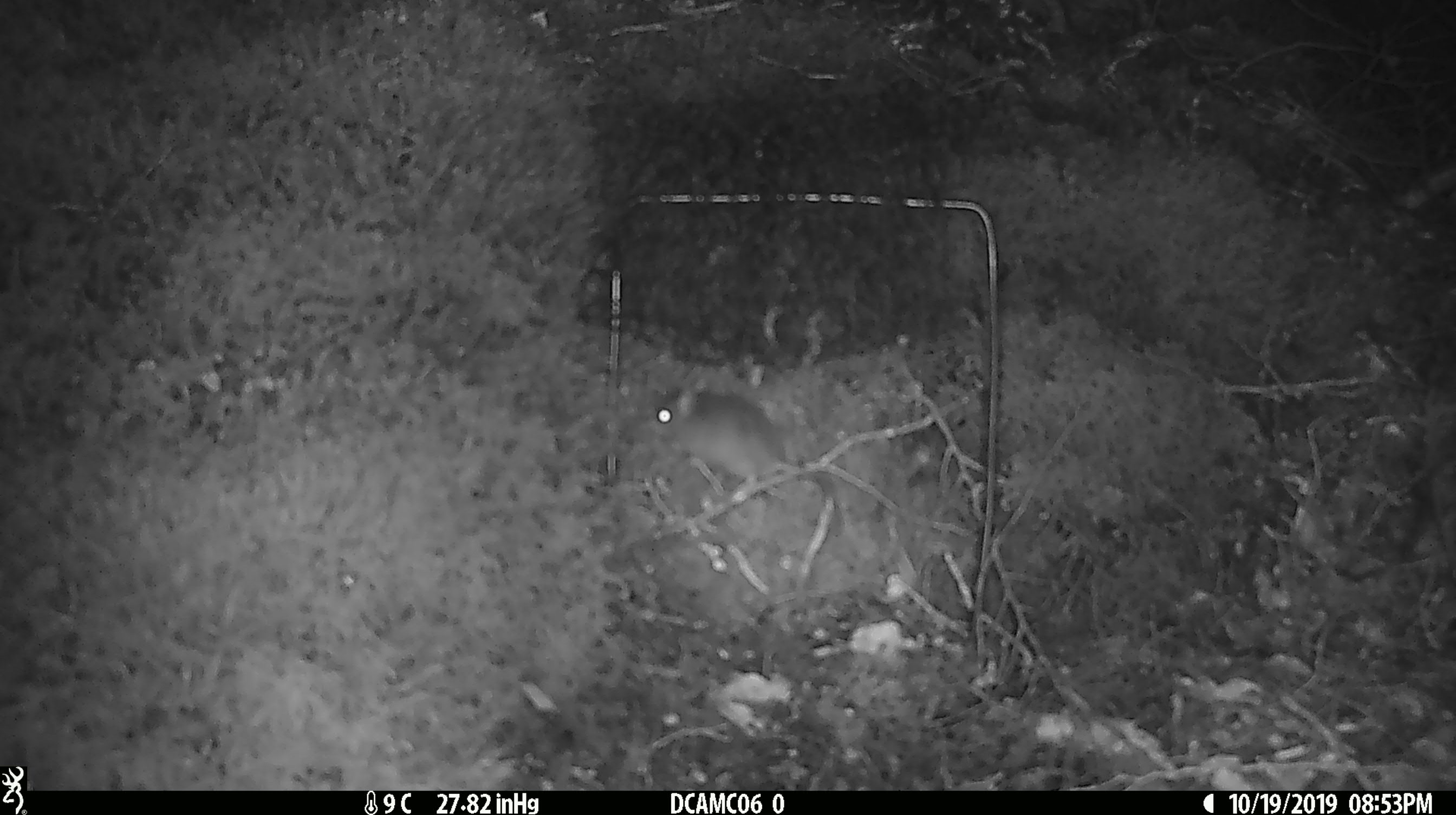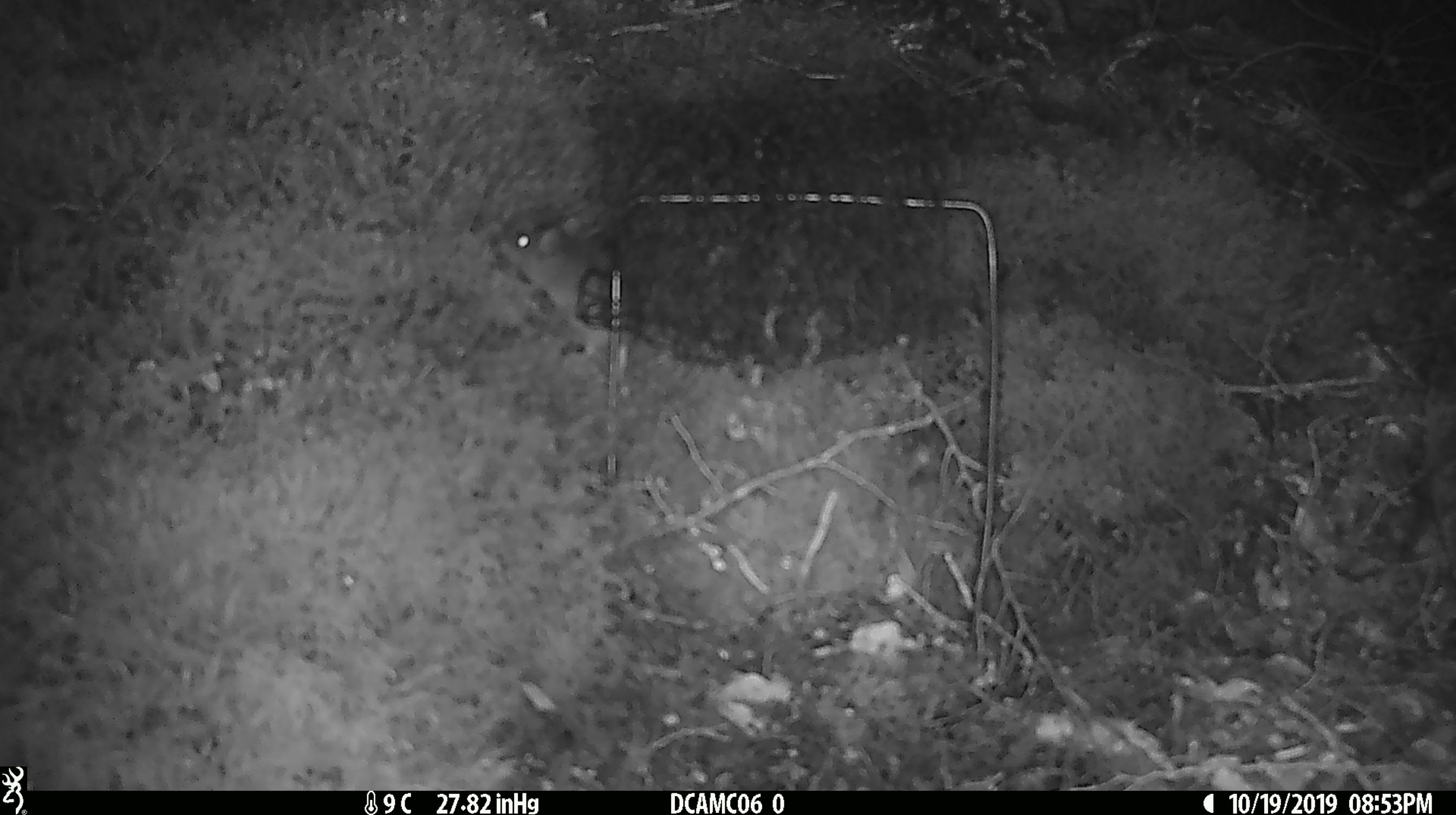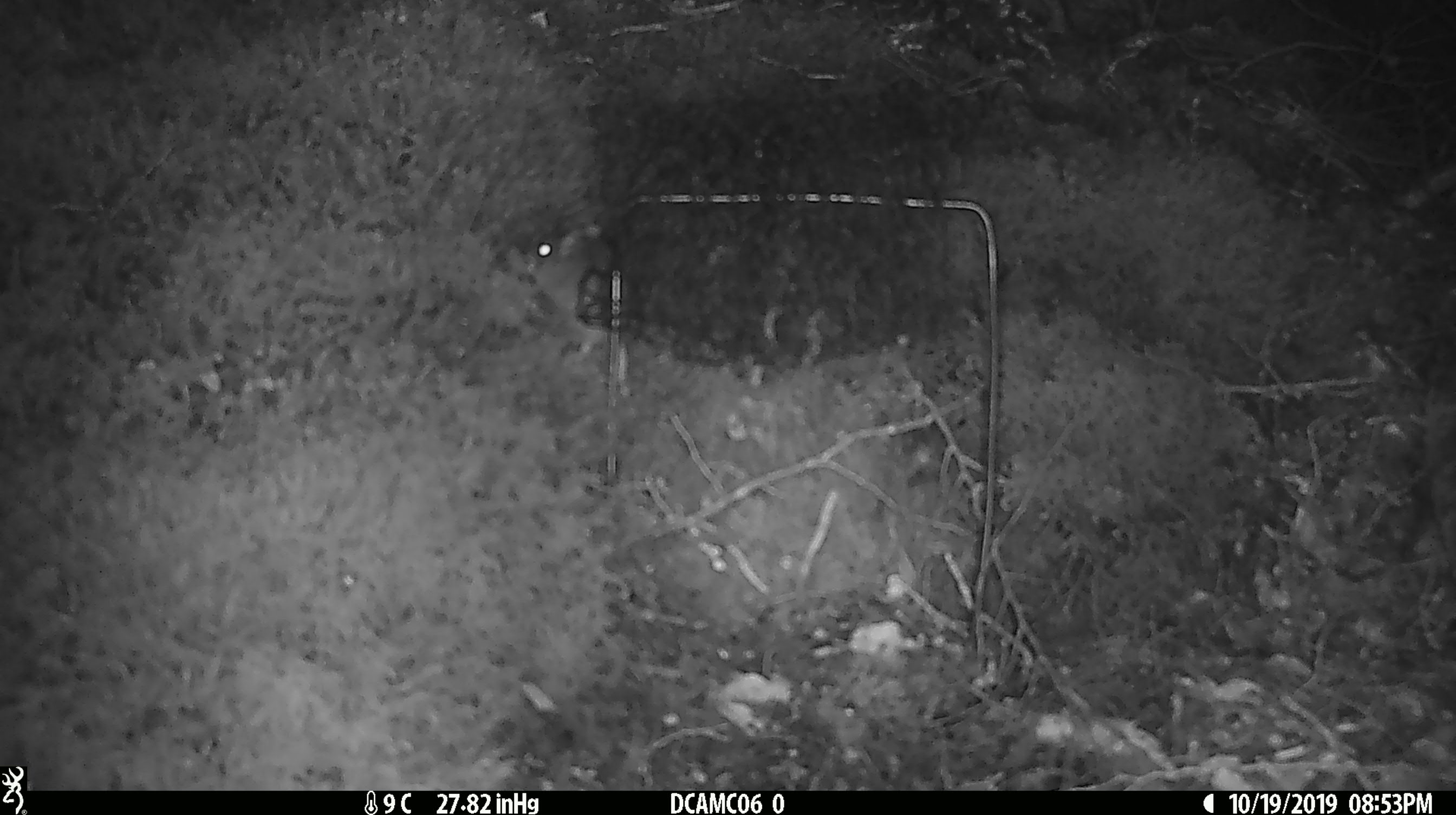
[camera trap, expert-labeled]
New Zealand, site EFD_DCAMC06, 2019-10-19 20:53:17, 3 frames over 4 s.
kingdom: Animalia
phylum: Chordata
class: Mammalia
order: Rodentia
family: Muridae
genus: Mus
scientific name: Mus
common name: mouse